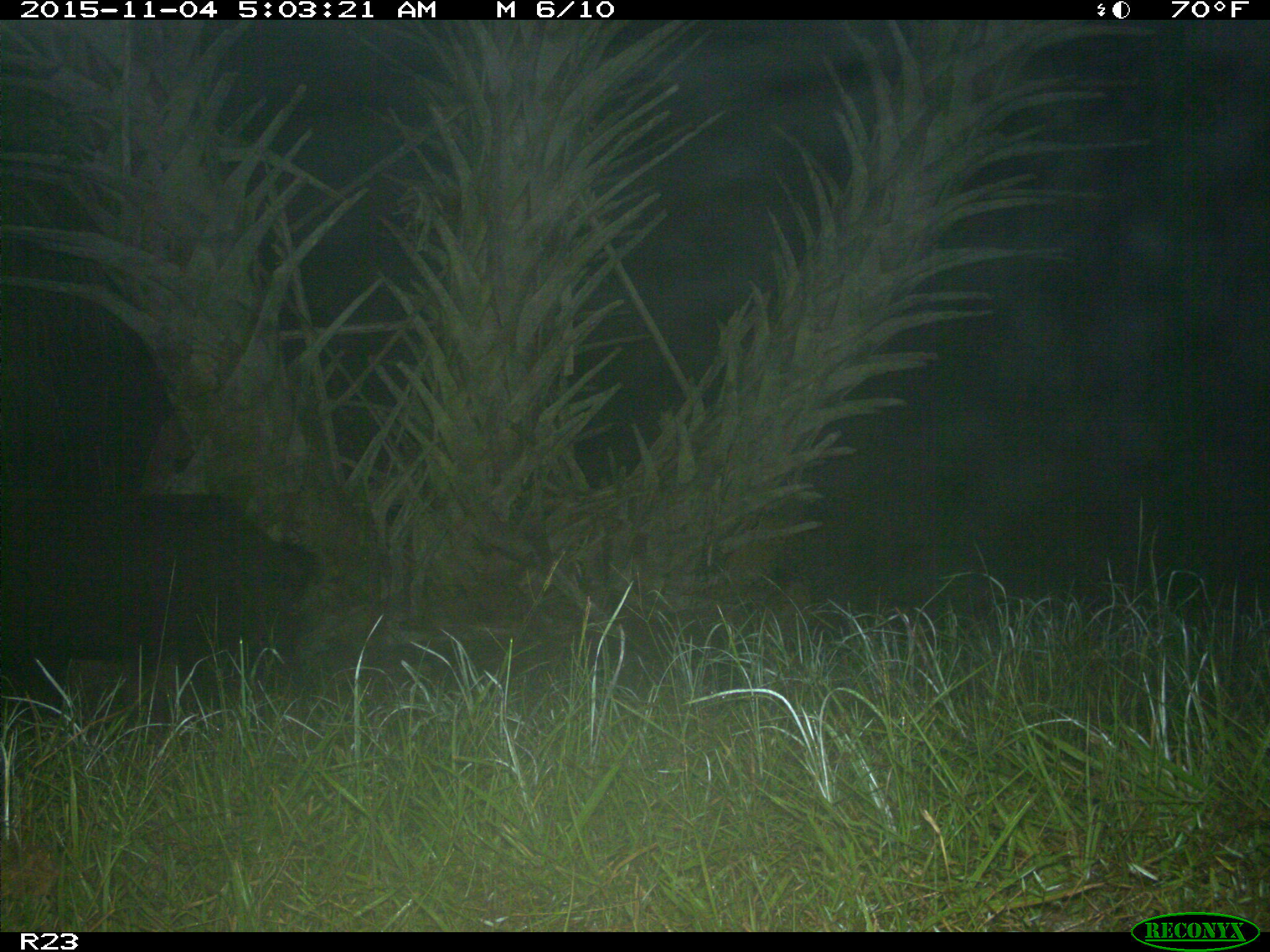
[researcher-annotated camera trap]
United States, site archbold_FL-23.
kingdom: Animalia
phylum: Chordata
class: Mammalia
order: Artiodactyla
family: Suidae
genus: Sus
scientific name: Sus scrofa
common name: wild boar